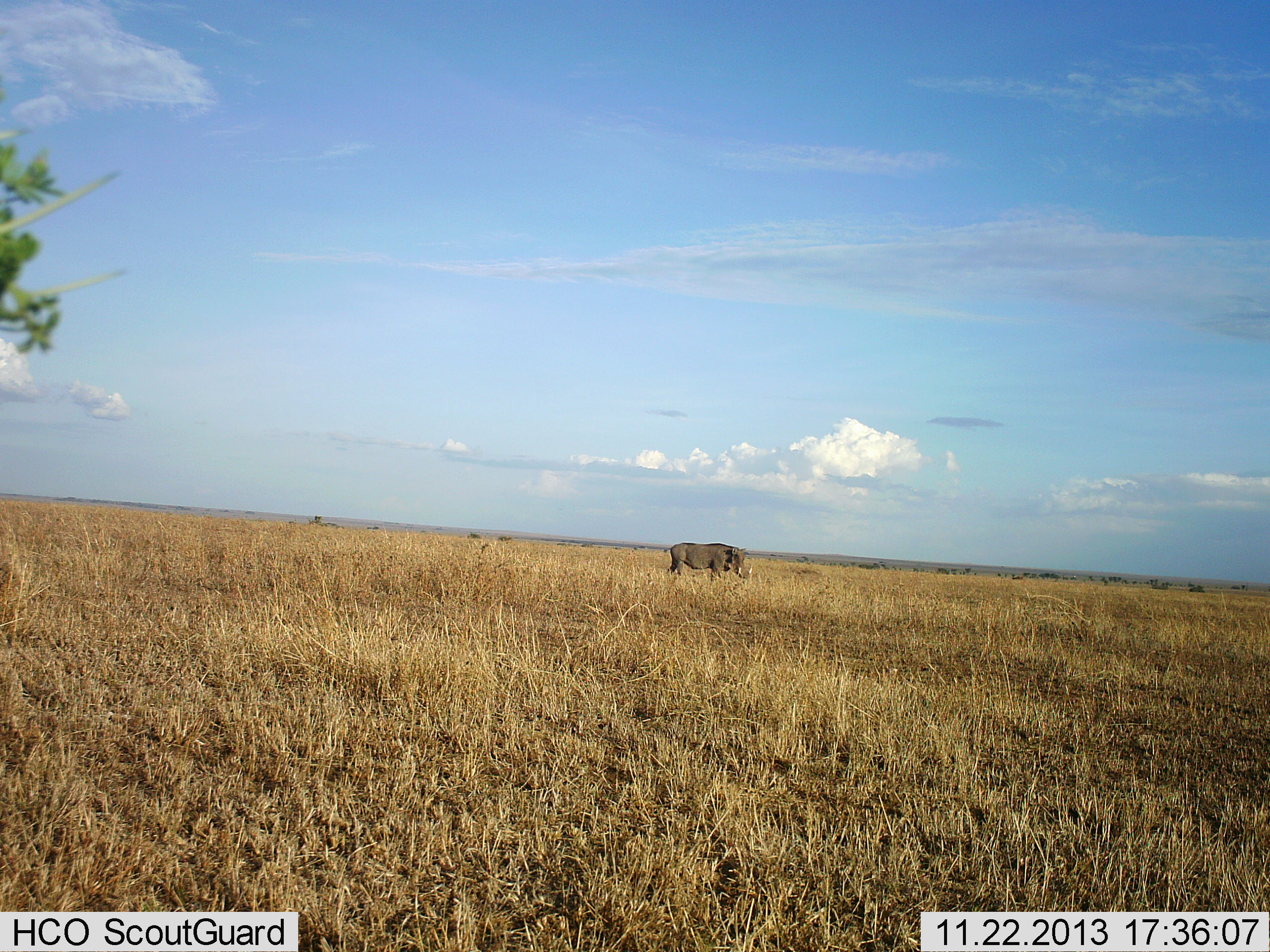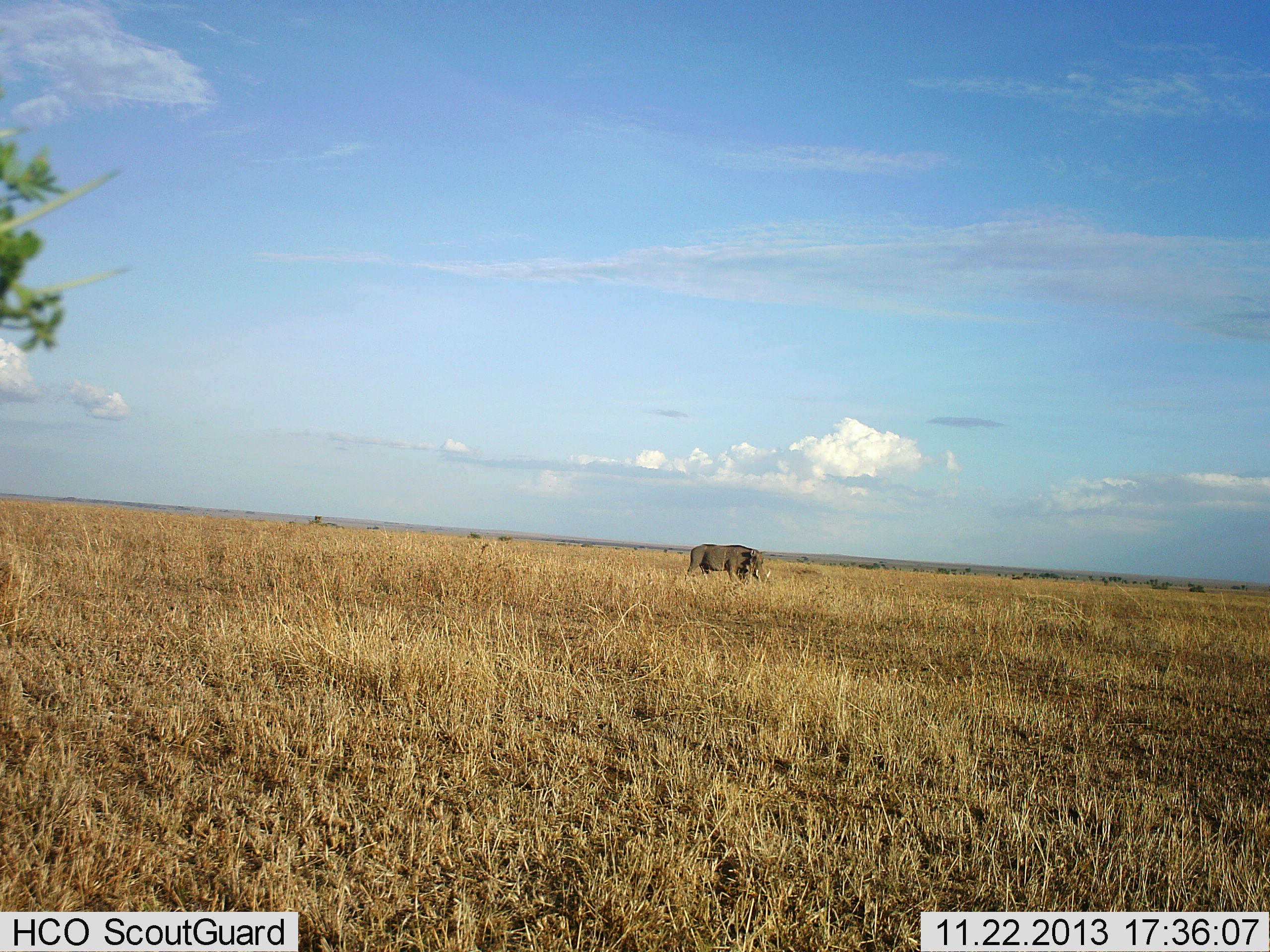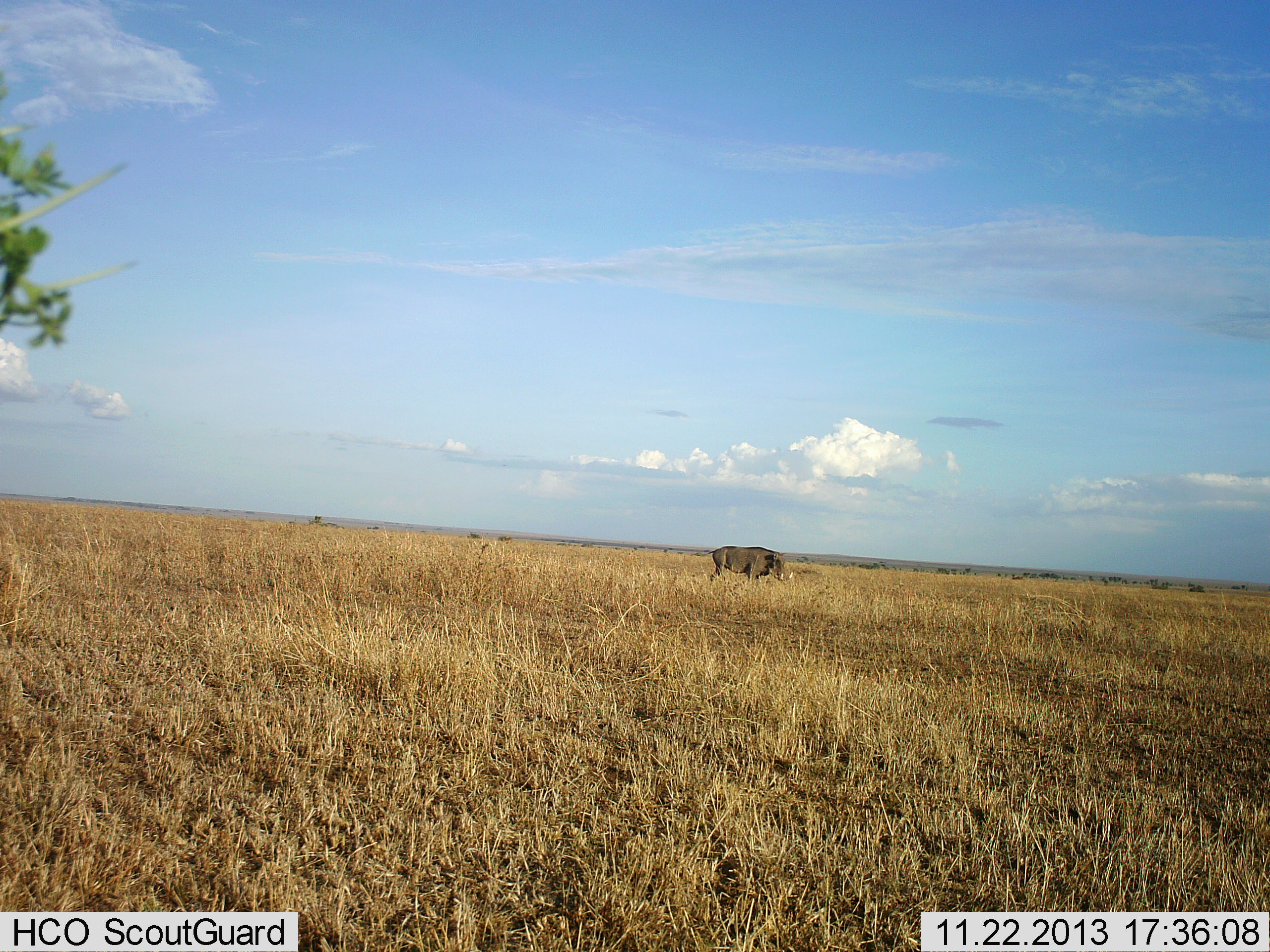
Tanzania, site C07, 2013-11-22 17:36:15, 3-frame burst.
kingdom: Animalia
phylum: Chordata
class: Mammalia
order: Artiodactyla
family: Suidae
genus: Phacochoerus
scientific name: Phacochoerus africanus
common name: warthog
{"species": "warthog (Phacochoerus africanus)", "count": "1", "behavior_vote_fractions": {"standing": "10%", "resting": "0%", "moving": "90%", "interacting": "0%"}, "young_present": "0%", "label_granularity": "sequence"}